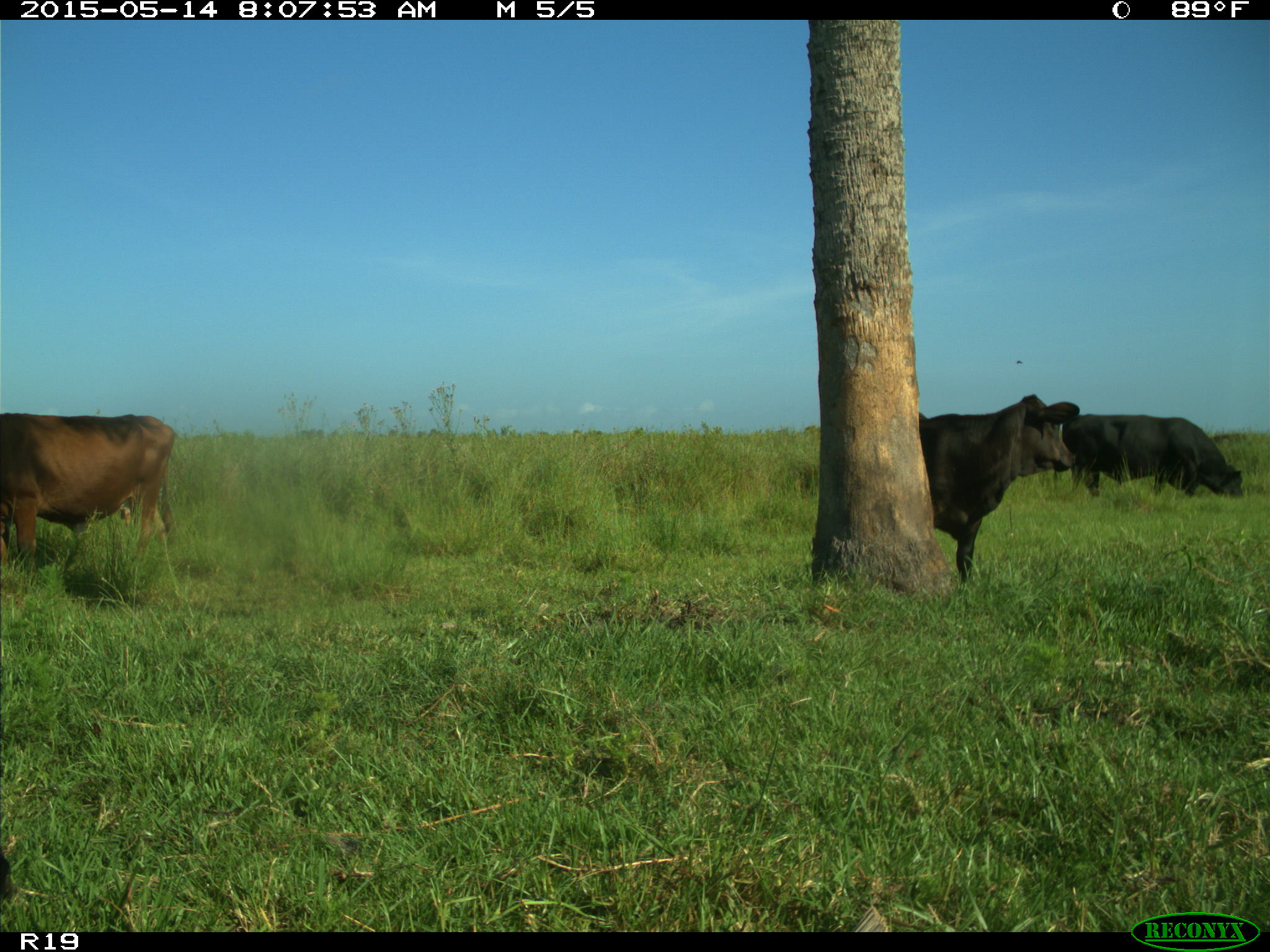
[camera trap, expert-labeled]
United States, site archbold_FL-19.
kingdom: Animalia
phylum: Chordata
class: Mammalia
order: Artiodactyla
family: Bovidae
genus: Bos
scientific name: Bos taurus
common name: domestic cow